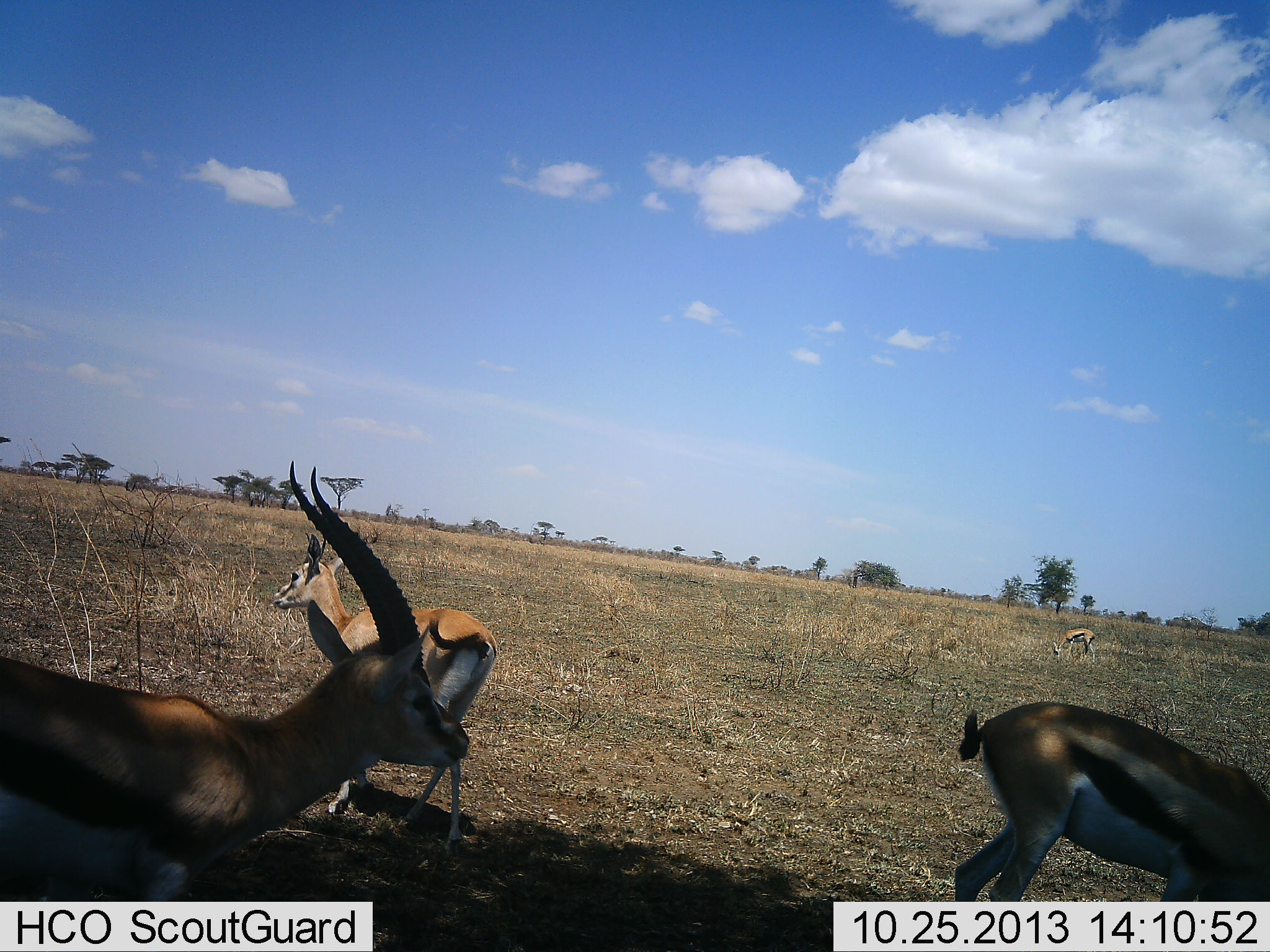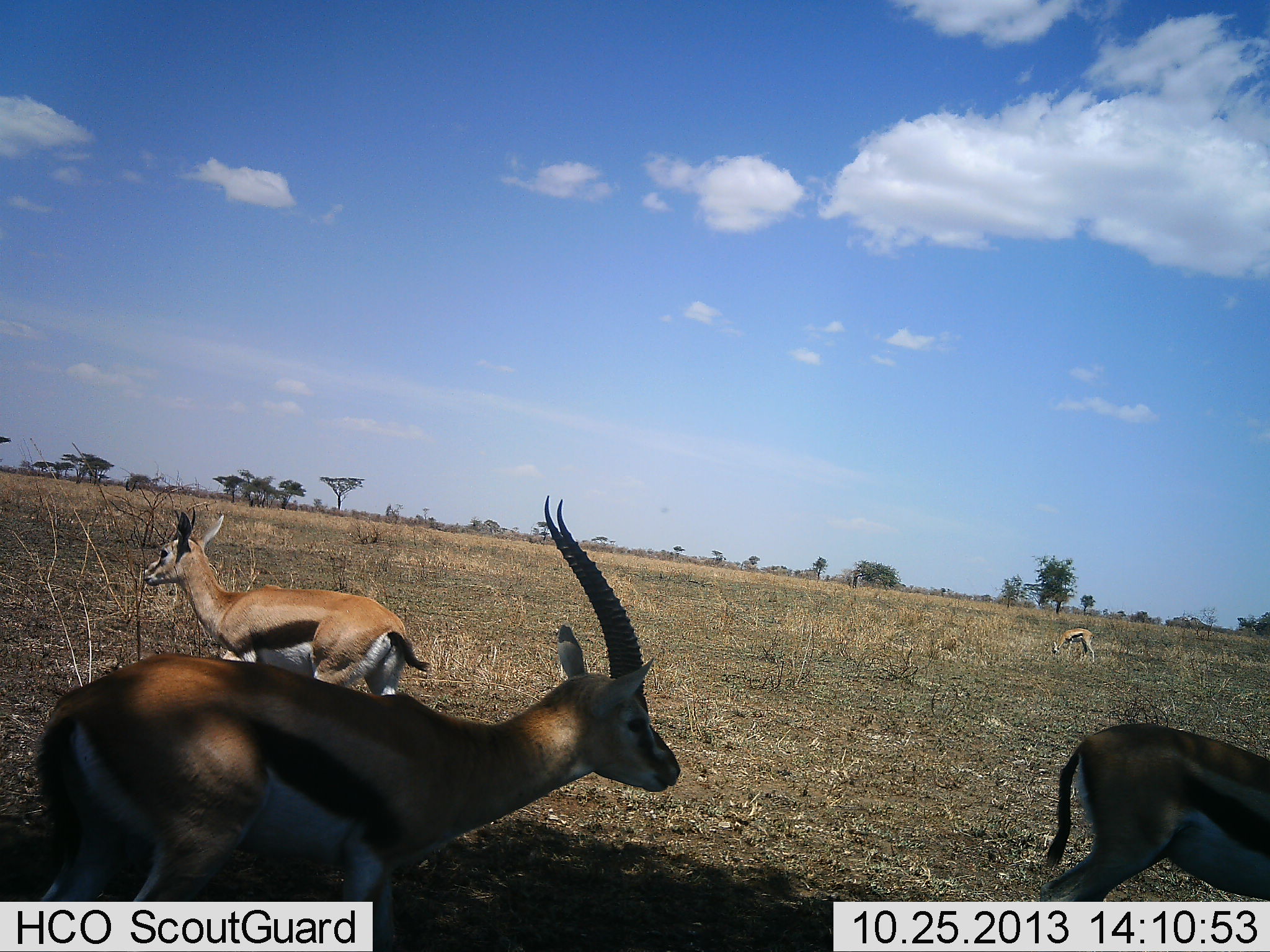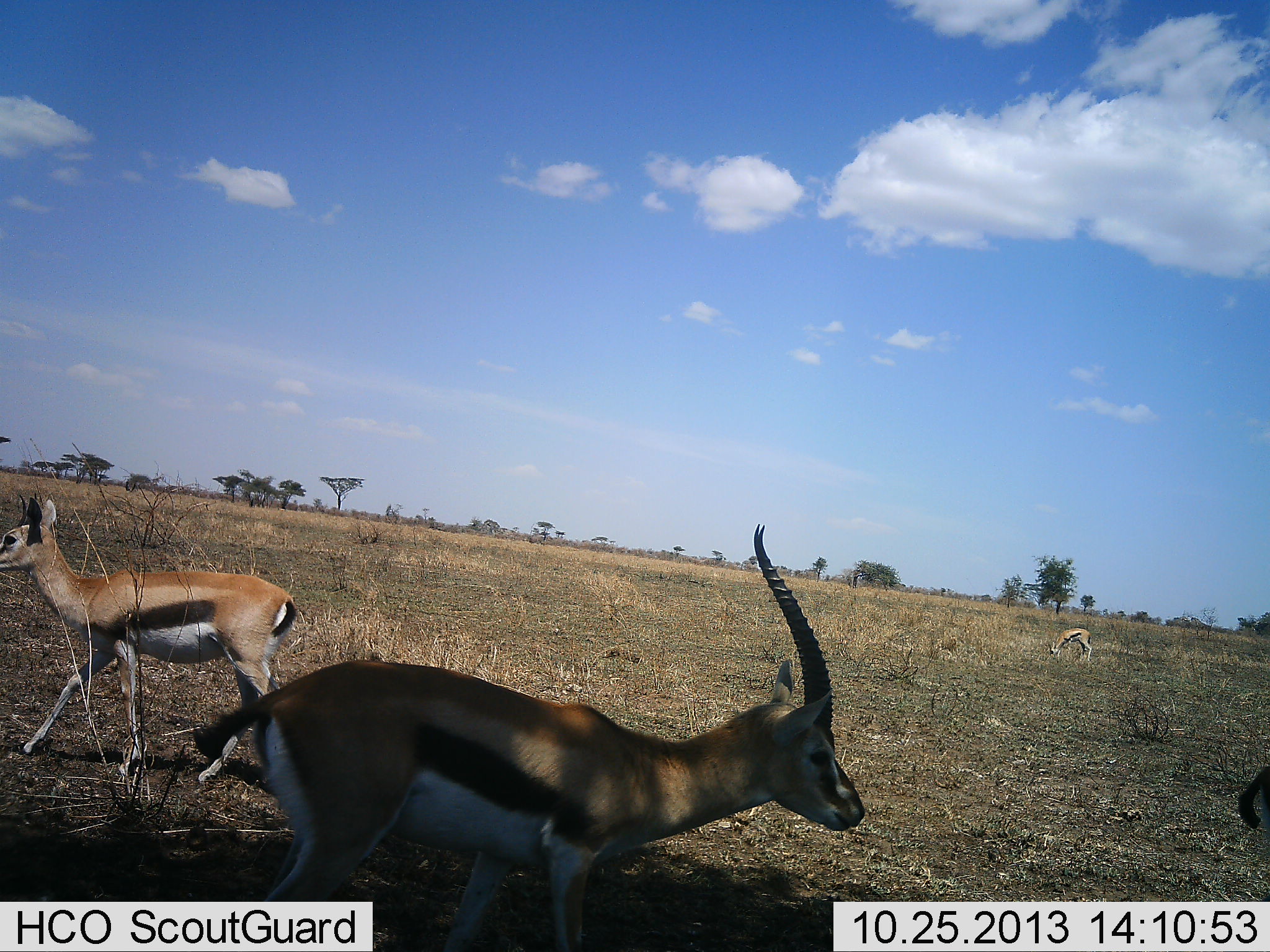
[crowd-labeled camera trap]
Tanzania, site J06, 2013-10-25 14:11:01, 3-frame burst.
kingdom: Animalia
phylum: Chordata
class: Mammalia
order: Artiodactyla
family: Bovidae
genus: Eudorcas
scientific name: Eudorcas thomsonii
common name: thomson's gazelle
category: gazellethomsons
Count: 4.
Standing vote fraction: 39%.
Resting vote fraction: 0%.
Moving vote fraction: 71%.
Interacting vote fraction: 11%.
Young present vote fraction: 7%.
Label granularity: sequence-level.